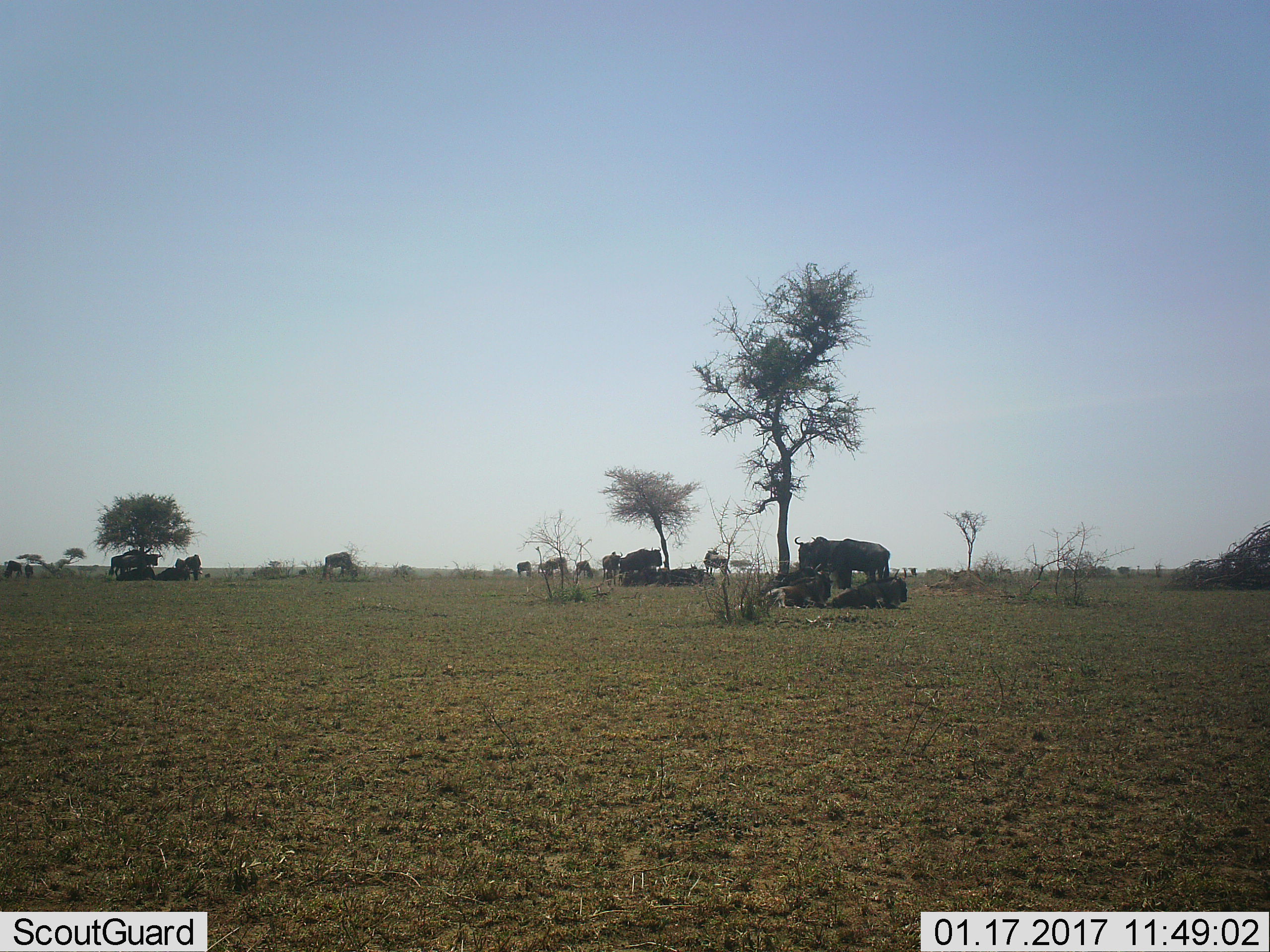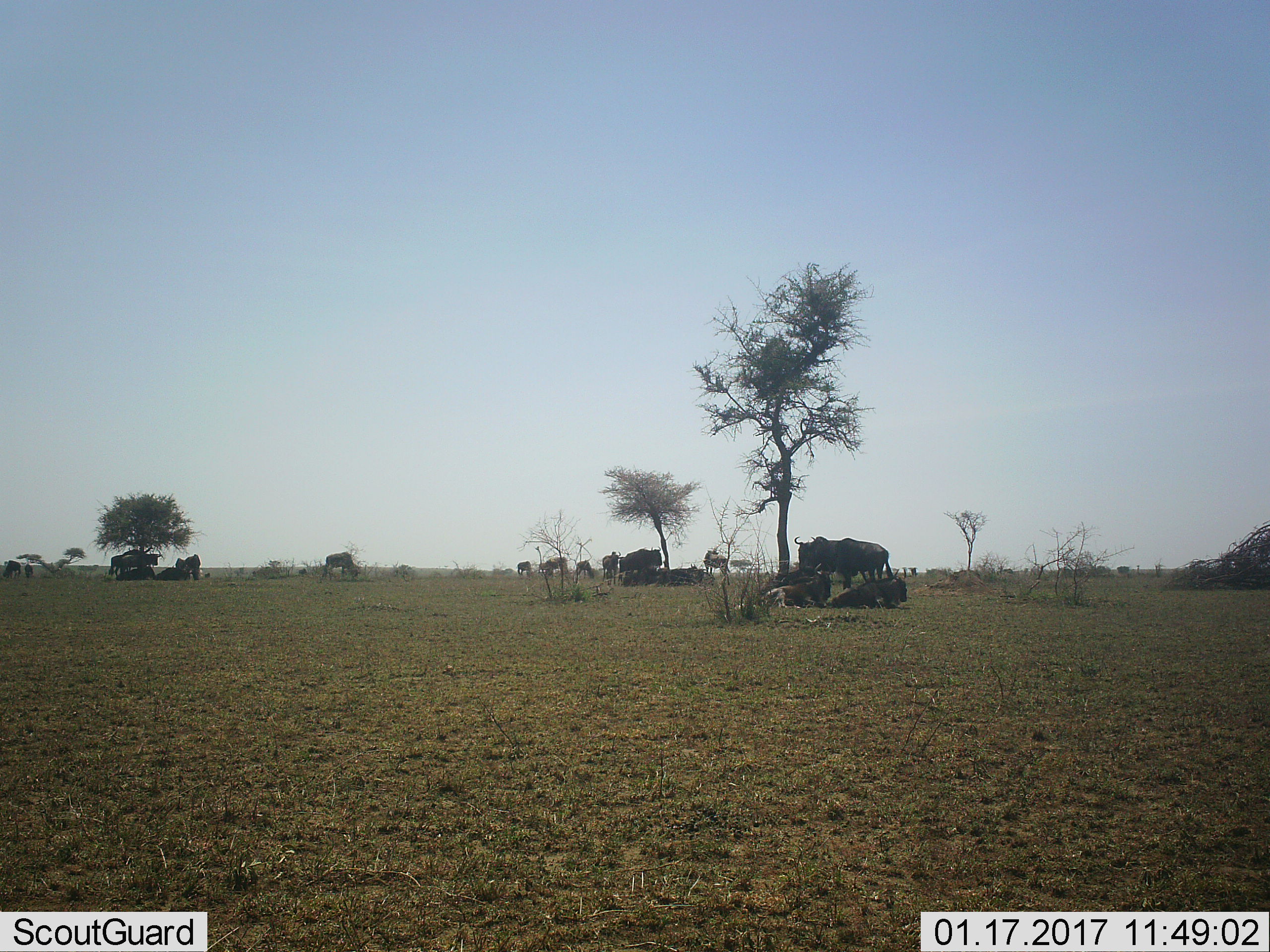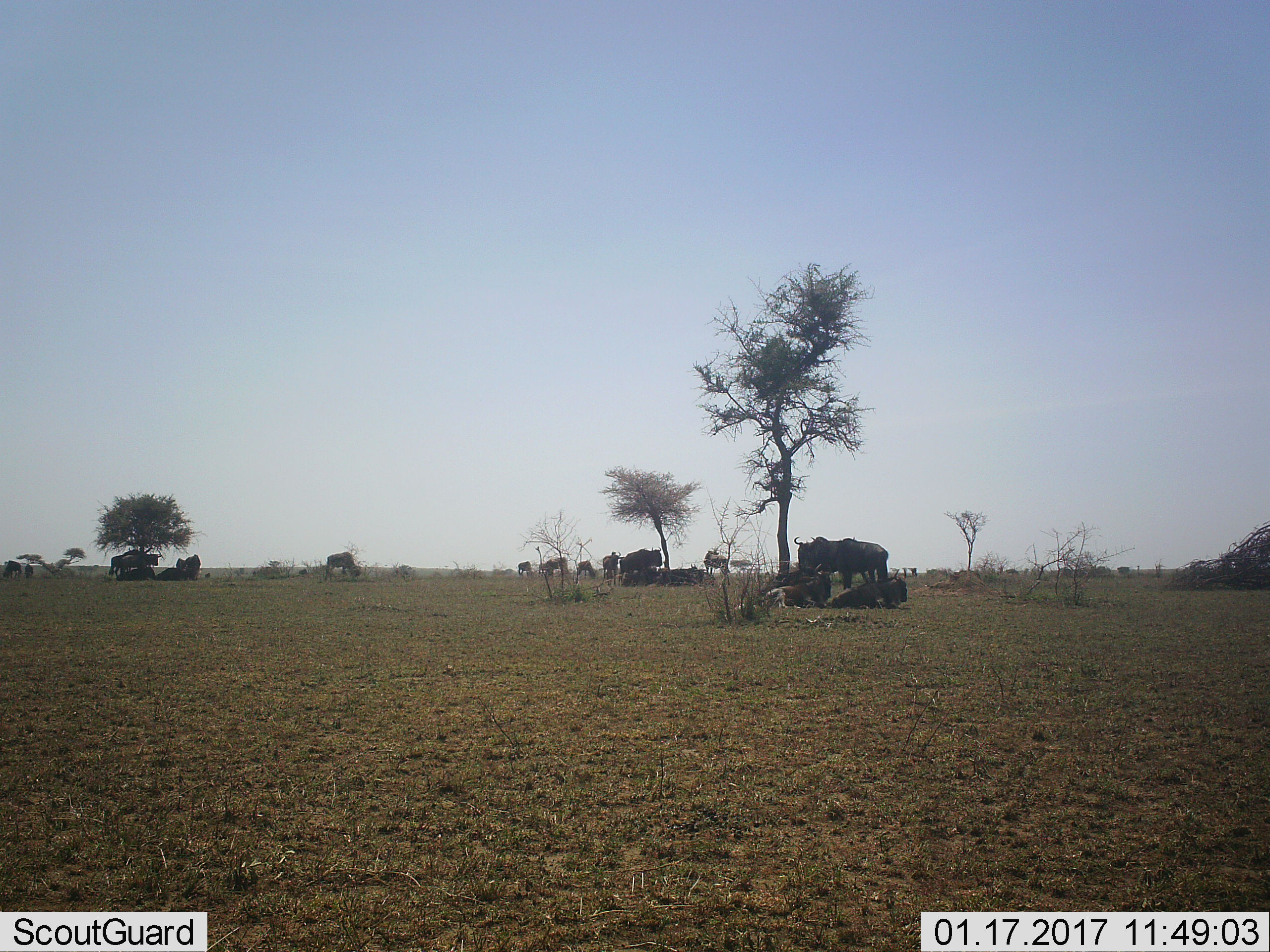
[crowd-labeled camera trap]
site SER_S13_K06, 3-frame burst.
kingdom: Animalia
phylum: Chordata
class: Mammalia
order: Artiodactyla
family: Bovidae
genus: Connochaetes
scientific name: Connochaetes taurinus taurinus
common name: blue wildebeest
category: wildebeestblue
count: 11-50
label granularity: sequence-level